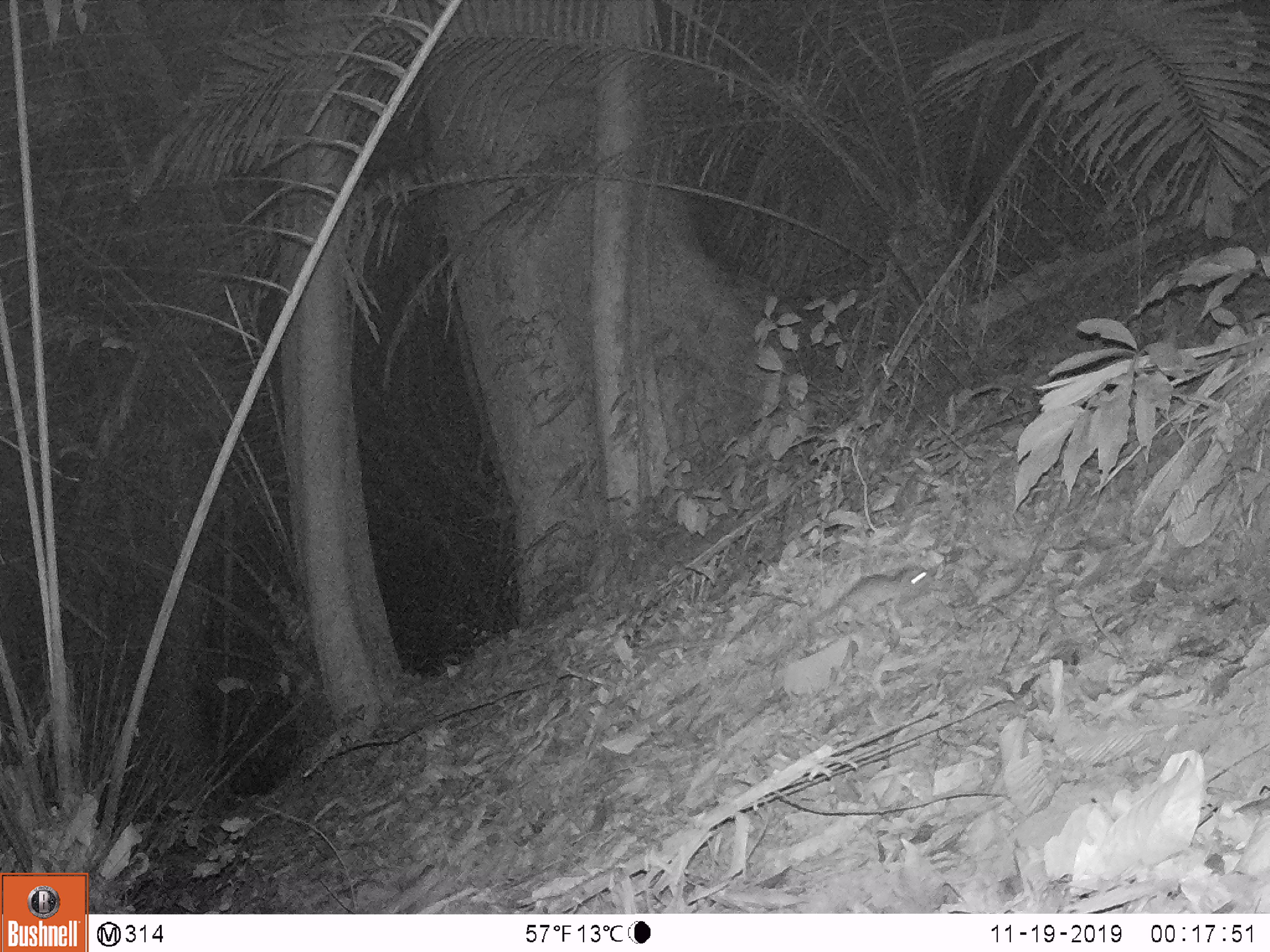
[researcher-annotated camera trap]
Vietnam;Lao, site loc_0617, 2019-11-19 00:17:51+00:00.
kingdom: Animalia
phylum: Chordata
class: Mammalia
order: Rodentia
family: Muridae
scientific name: Muridae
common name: old-world mice and rats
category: unidentified murid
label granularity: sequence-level